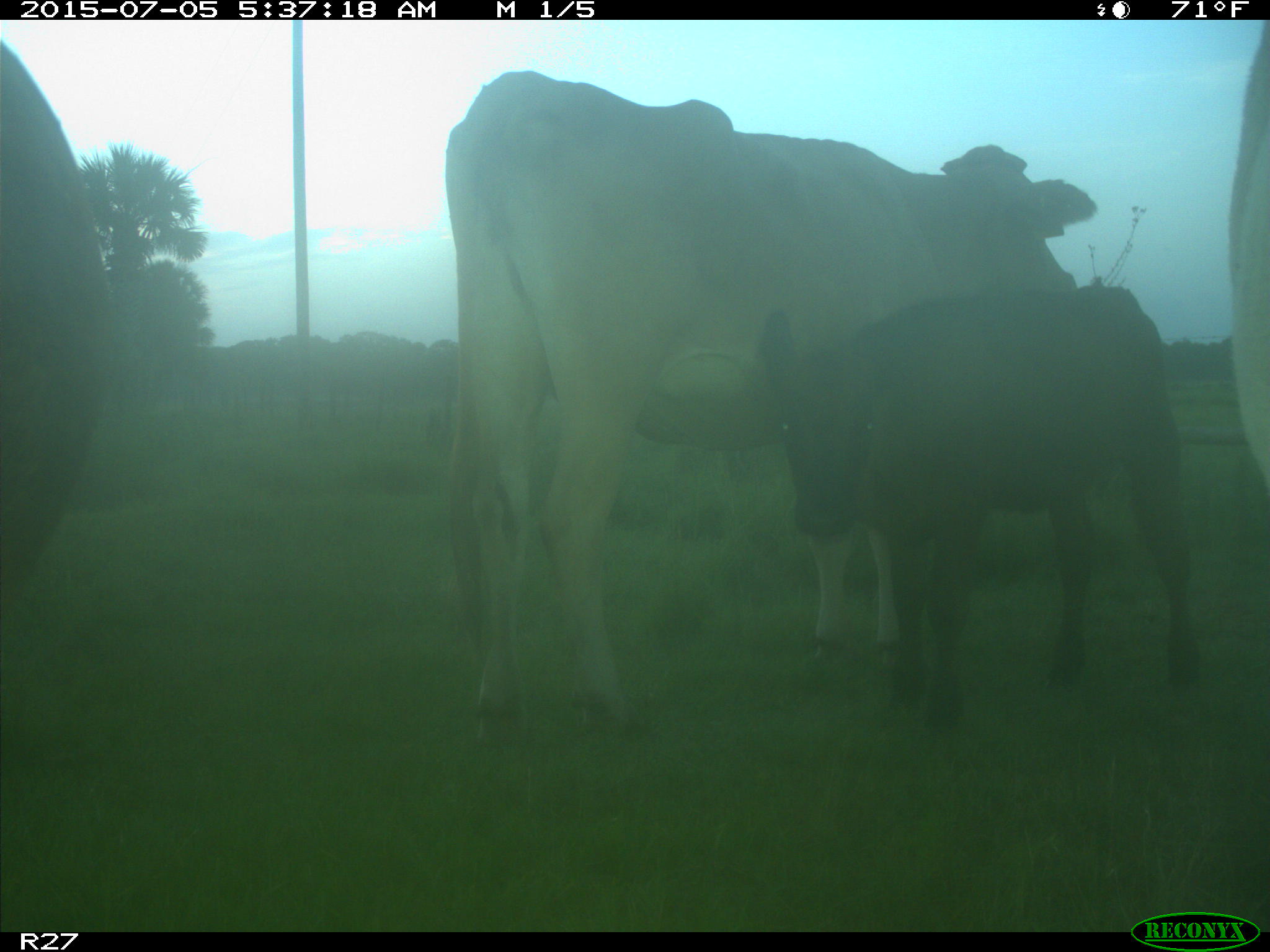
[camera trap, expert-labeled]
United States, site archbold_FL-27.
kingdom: Animalia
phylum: Chordata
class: Mammalia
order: Artiodactyla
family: Bovidae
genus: Bos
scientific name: Bos taurus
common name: domestic cow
Bos taurus (domestic cow).